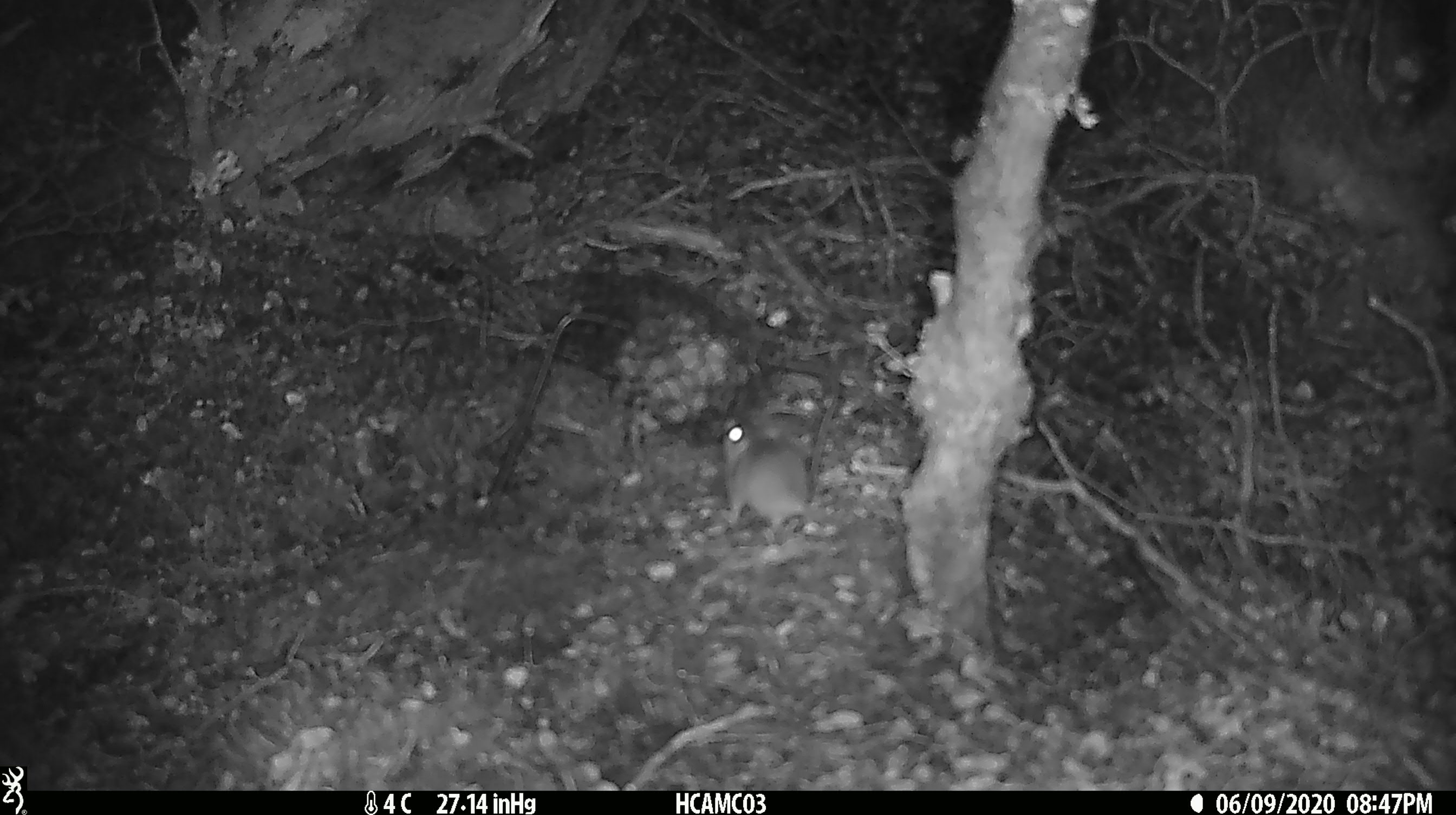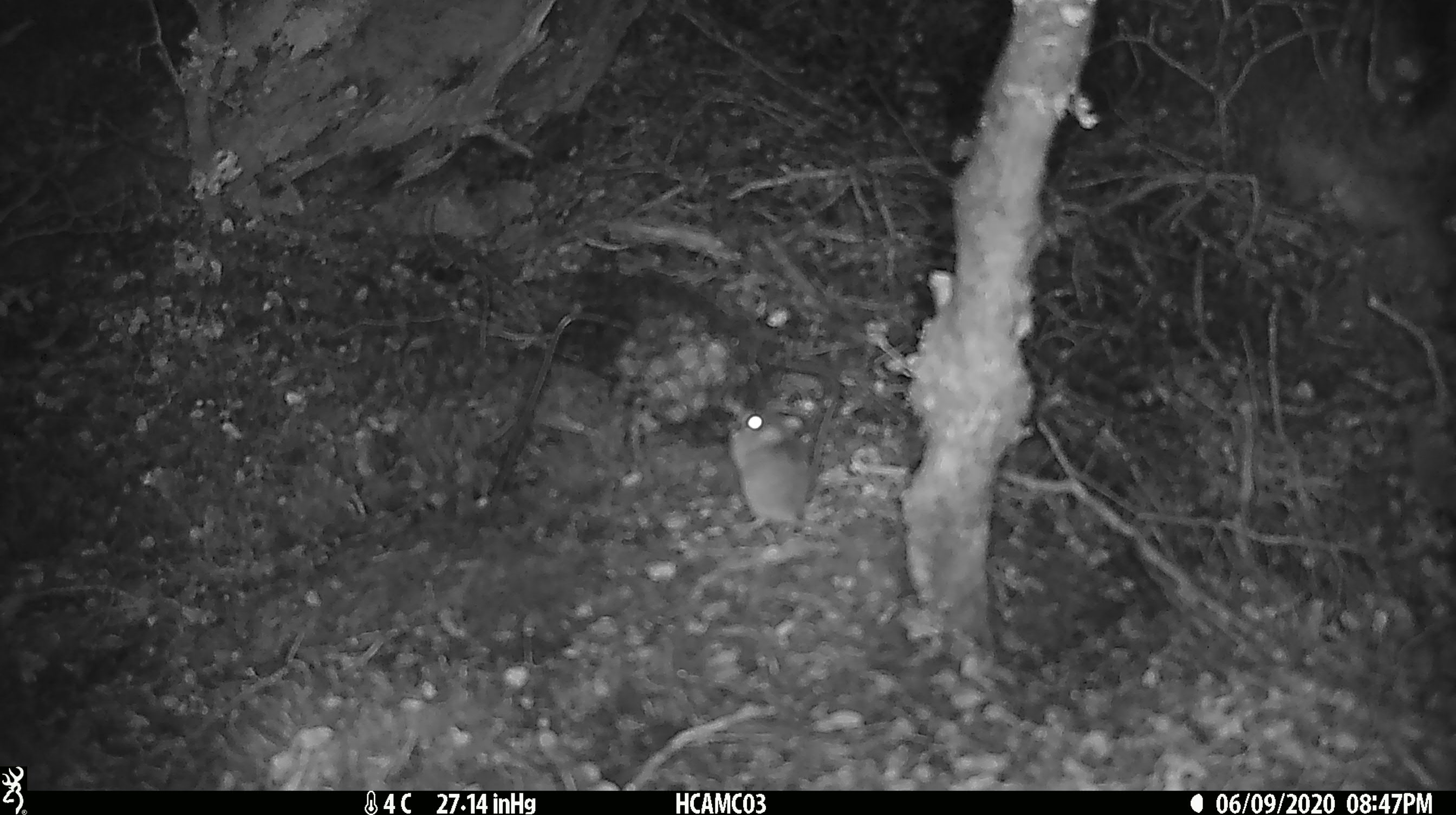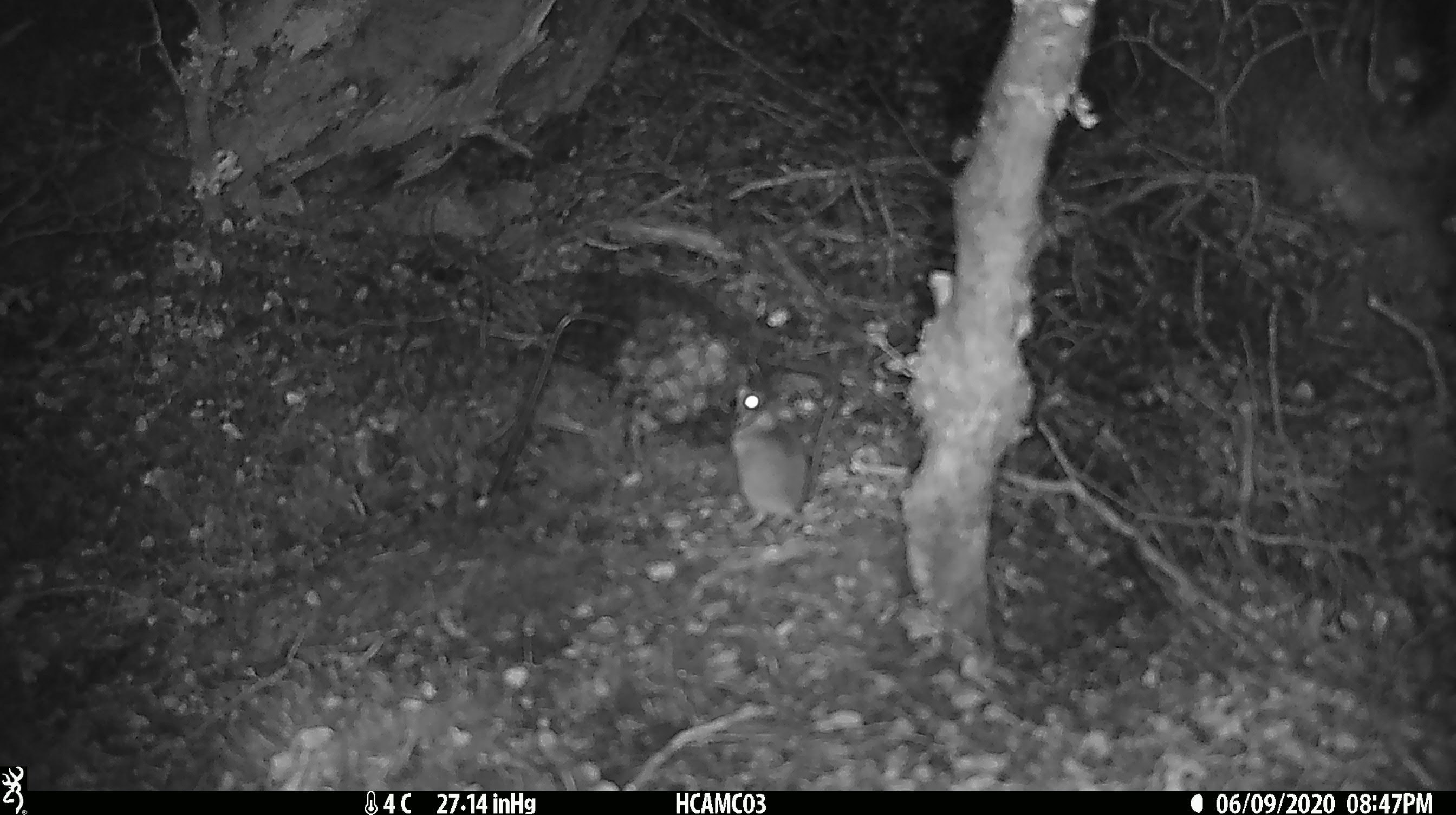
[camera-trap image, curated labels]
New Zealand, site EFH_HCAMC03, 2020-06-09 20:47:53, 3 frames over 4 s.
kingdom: Animalia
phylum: Chordata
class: Mammalia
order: Rodentia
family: Muridae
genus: Mus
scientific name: Mus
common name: mouse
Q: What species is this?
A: Mouse (Mus).